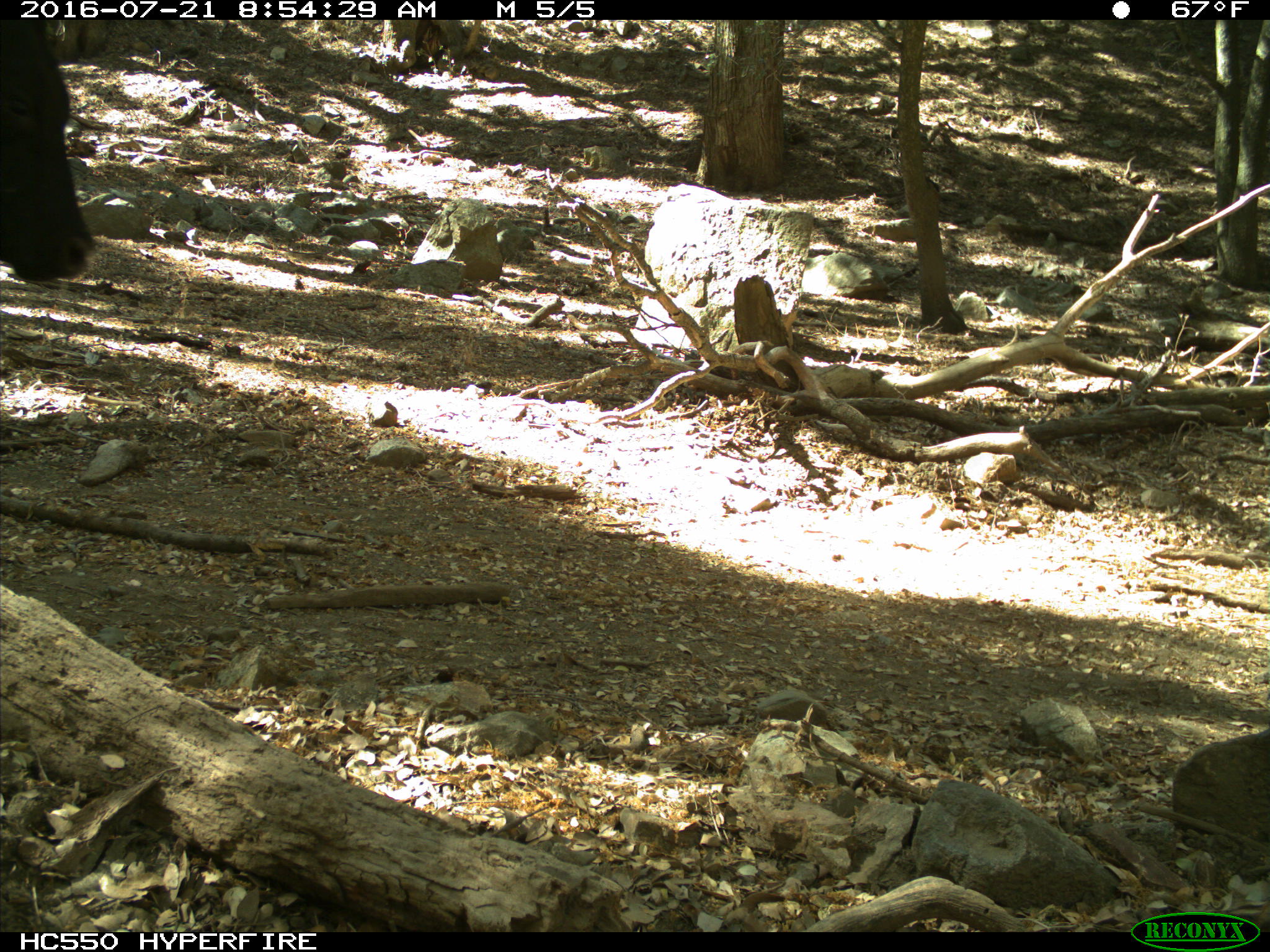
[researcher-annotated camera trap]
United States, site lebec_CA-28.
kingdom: Animalia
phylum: Chordata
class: Mammalia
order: Artiodactyla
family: Bovidae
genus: Bos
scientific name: Bos taurus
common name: domestic cow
Bos taurus (domestic cow).